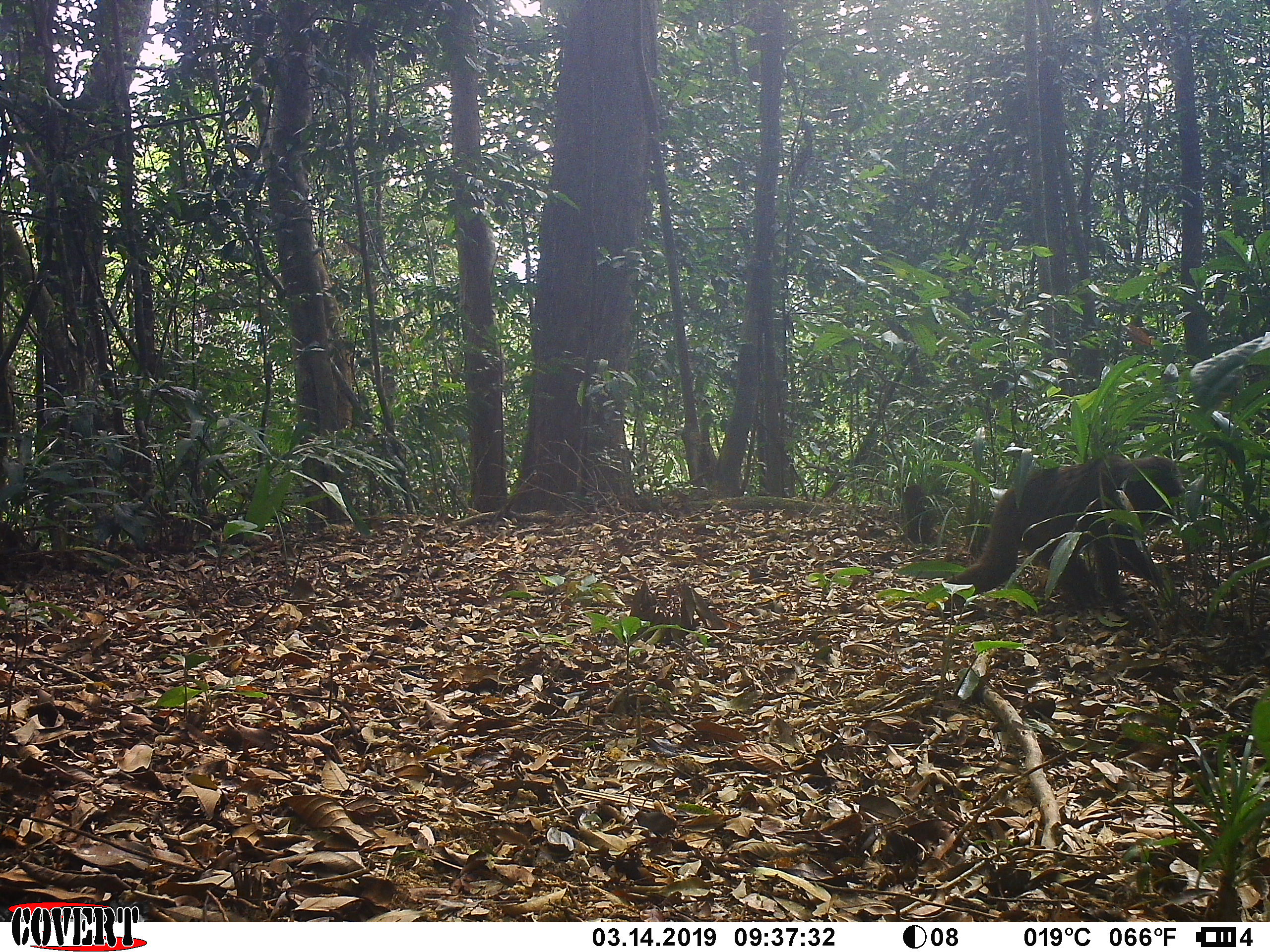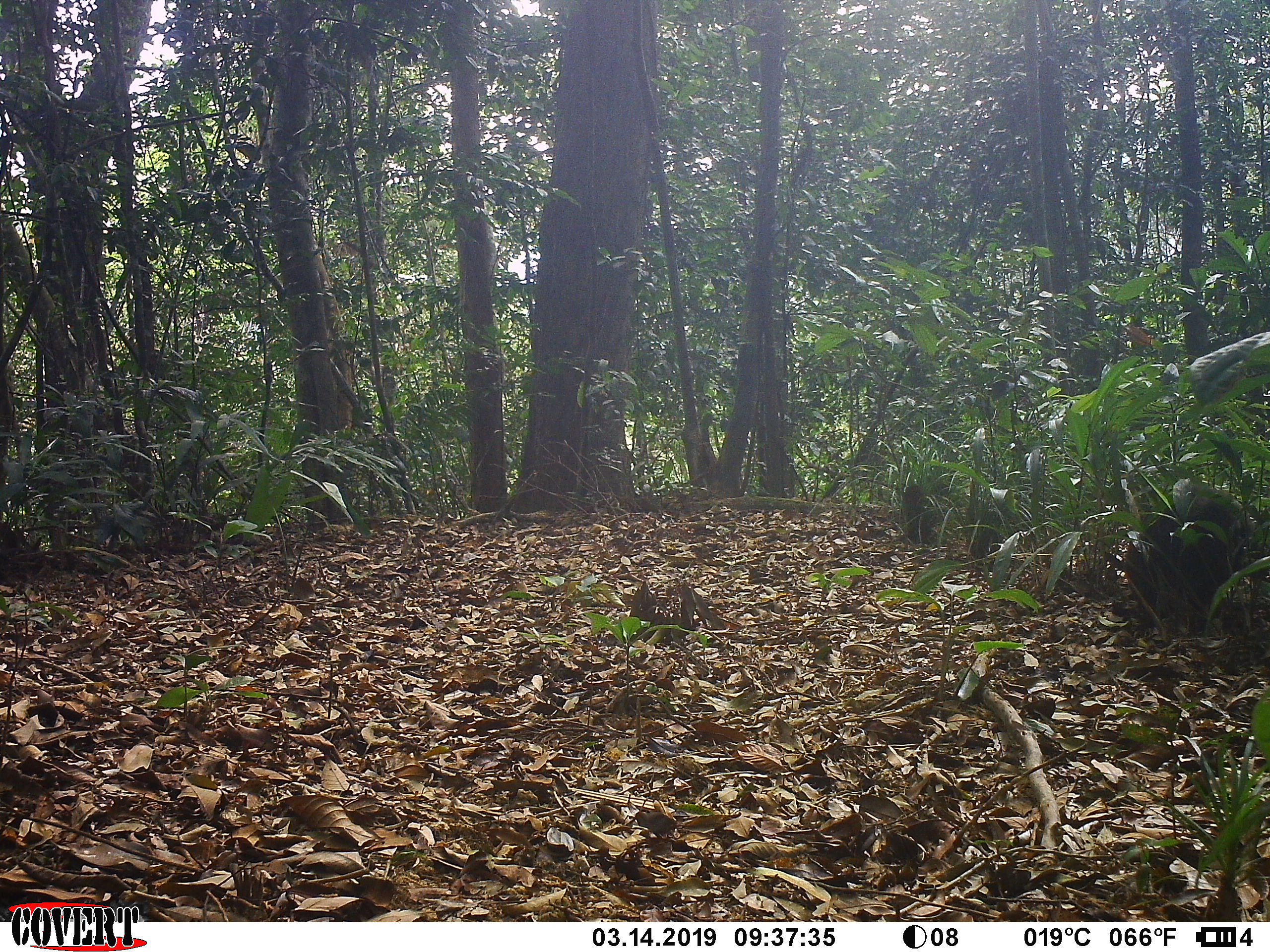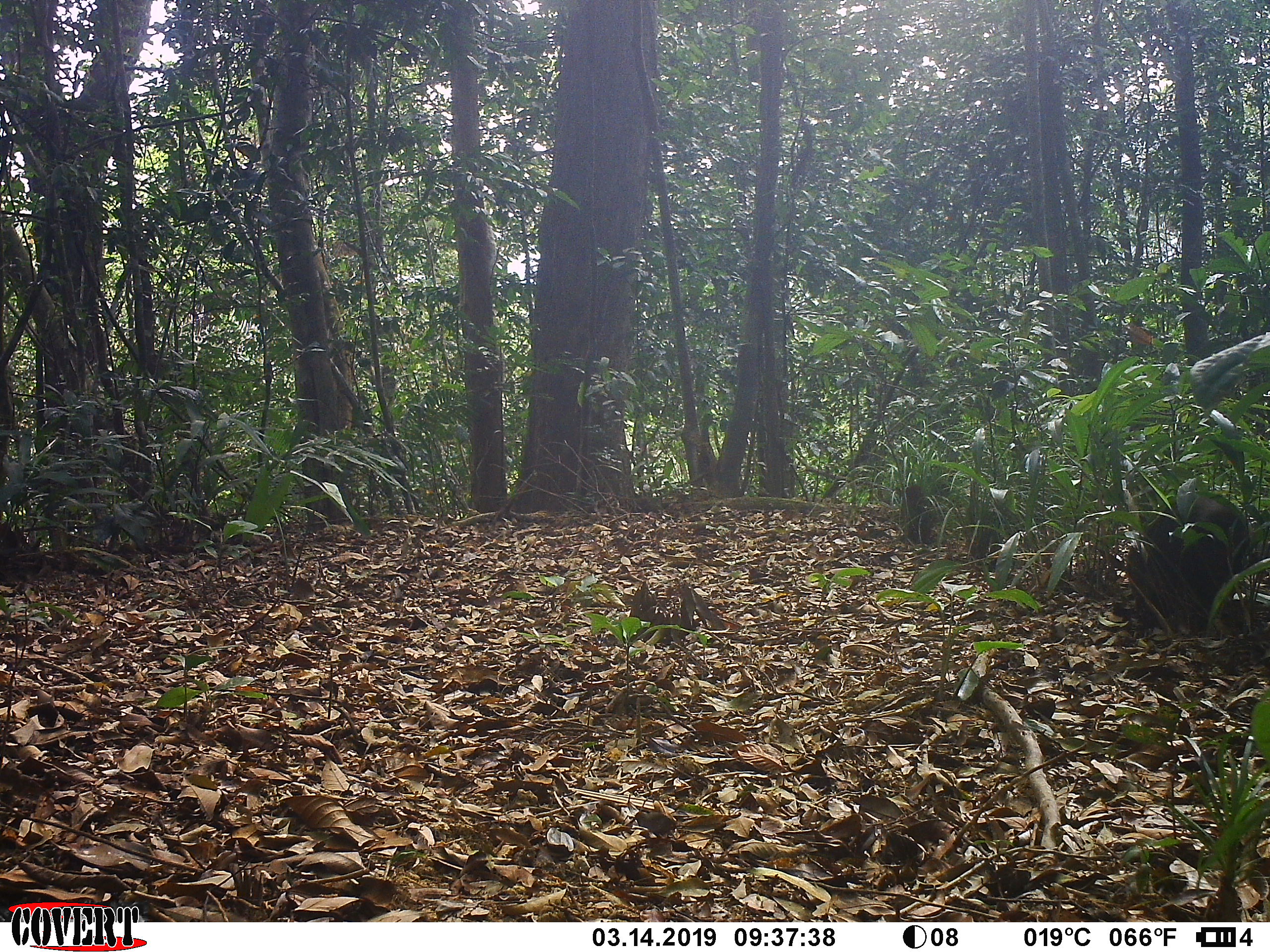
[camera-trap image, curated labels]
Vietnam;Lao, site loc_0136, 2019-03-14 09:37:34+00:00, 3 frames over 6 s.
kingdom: Animalia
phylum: Chordata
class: Mammalia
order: Primates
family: Cercopithecidae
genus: Macaca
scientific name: Macaca arctoides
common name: stump-tailed macaque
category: stump tailed macaque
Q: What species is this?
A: Stump tailed macaque (stump-tailed macaque) (Macaca arctoides).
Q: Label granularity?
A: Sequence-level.